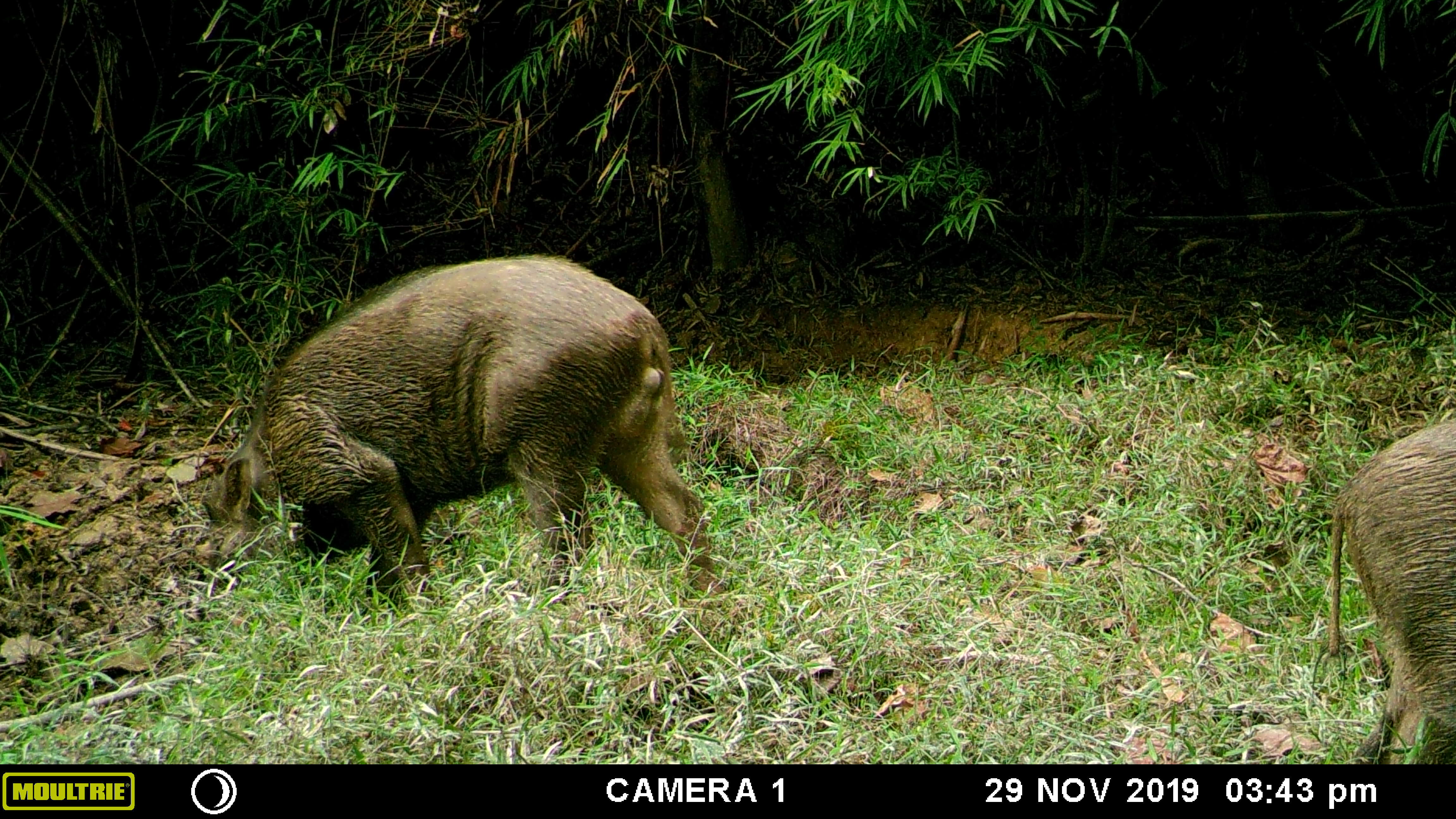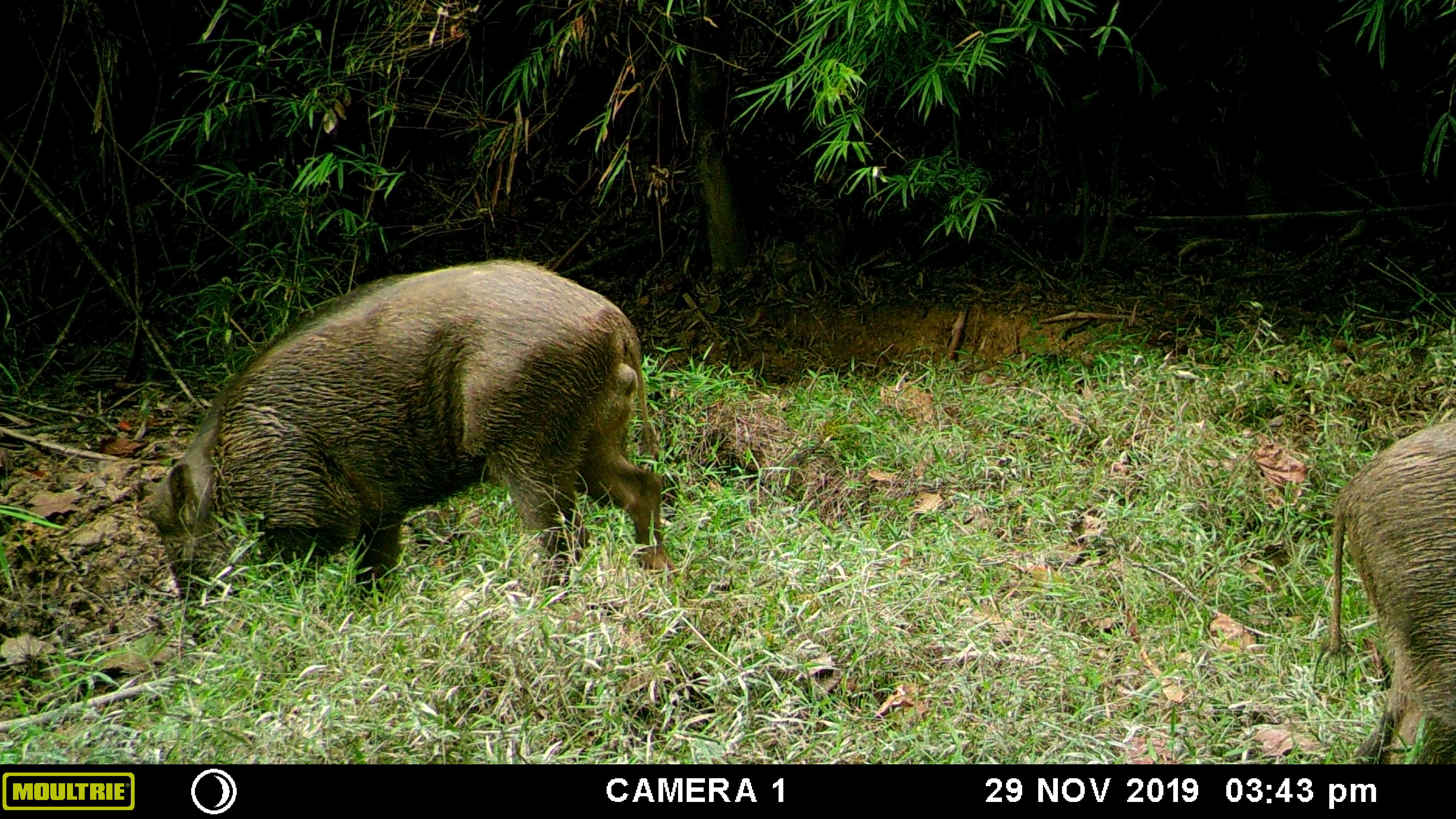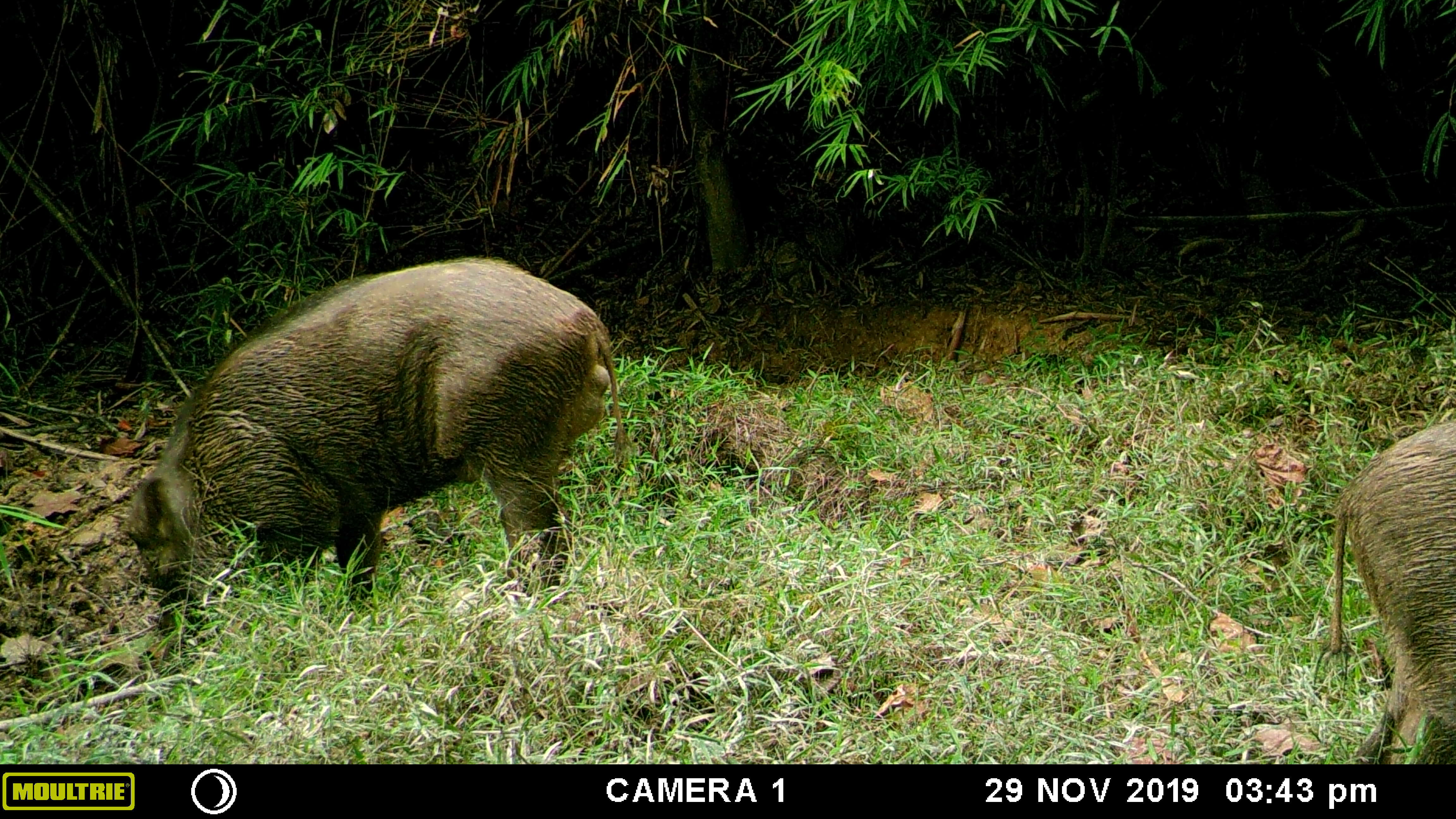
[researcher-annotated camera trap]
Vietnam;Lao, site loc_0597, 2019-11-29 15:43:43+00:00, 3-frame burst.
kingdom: Animalia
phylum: Chordata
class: Mammalia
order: Artiodactyla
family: Suidae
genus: Sus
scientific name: Sus scrofa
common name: eurasian wild pig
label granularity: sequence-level